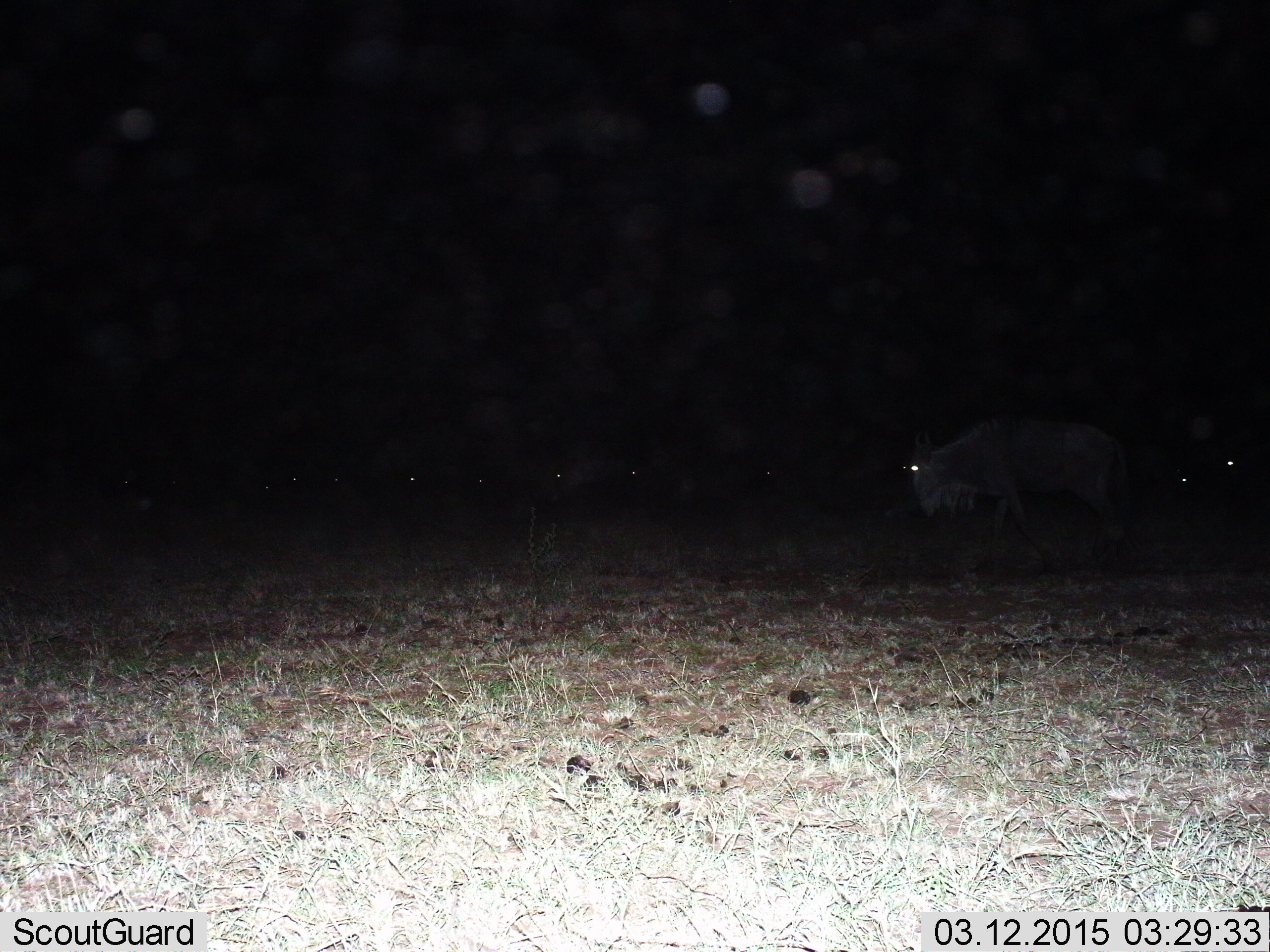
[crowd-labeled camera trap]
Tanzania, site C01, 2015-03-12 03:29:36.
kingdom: Animalia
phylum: Chordata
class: Mammalia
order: Artiodactyla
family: Bovidae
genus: Connochaetes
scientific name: Connochaetes taurinus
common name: blue wildebeest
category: wildebeest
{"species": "wildebeest (blue wildebeest) (Connochaetes taurinus)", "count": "7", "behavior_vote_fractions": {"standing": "60%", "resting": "0%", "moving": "60%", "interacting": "0%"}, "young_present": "0%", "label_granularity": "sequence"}